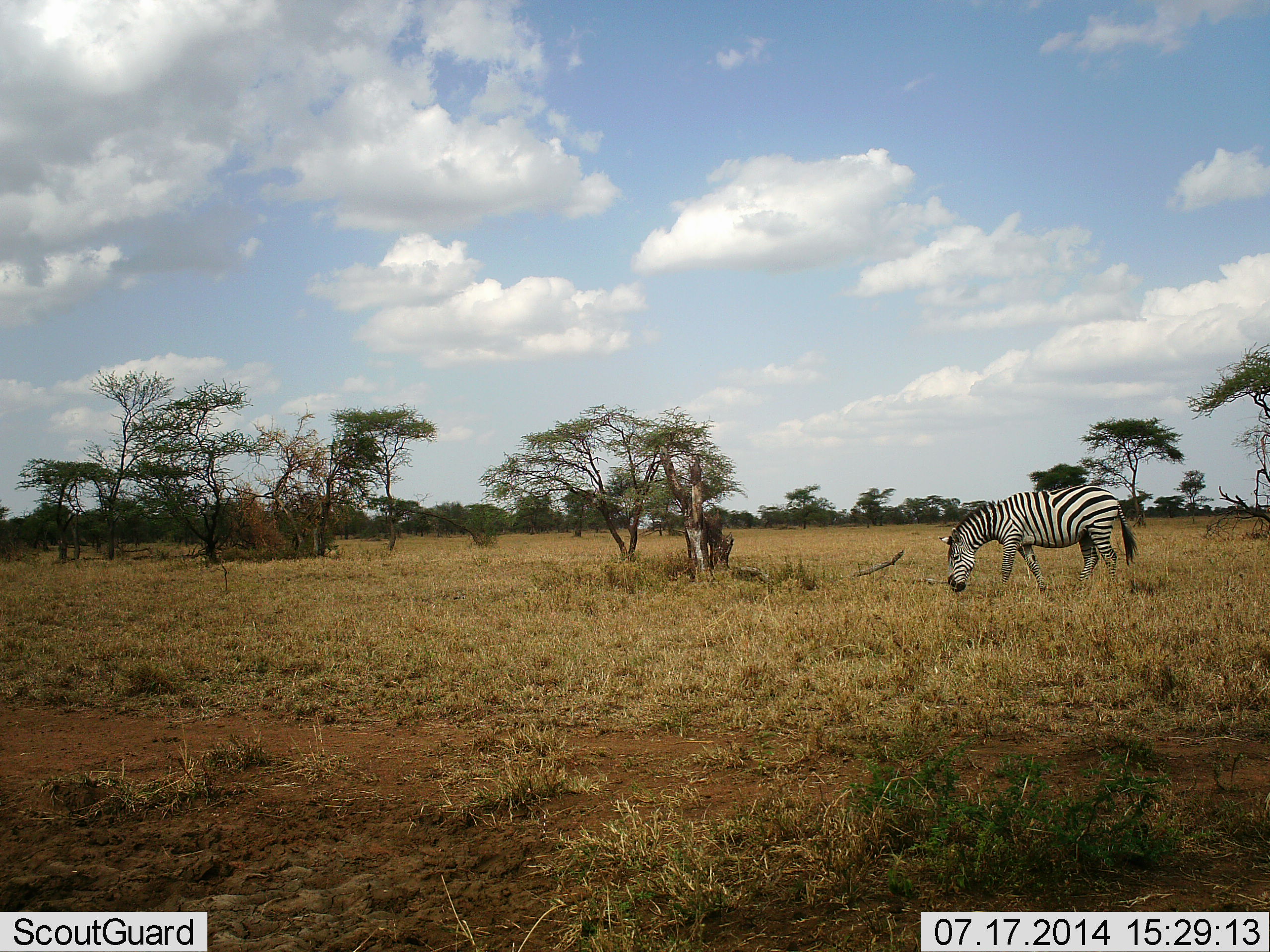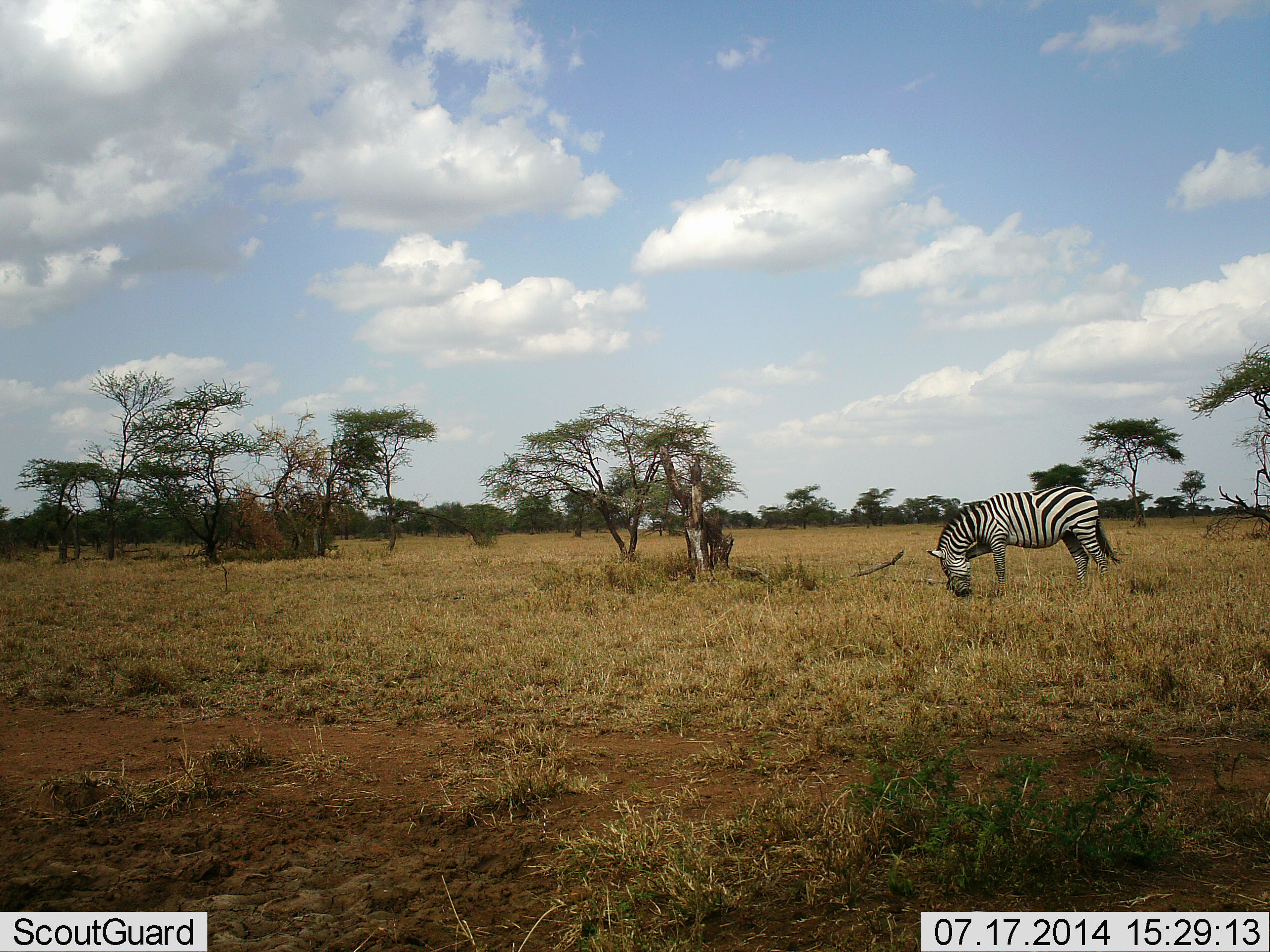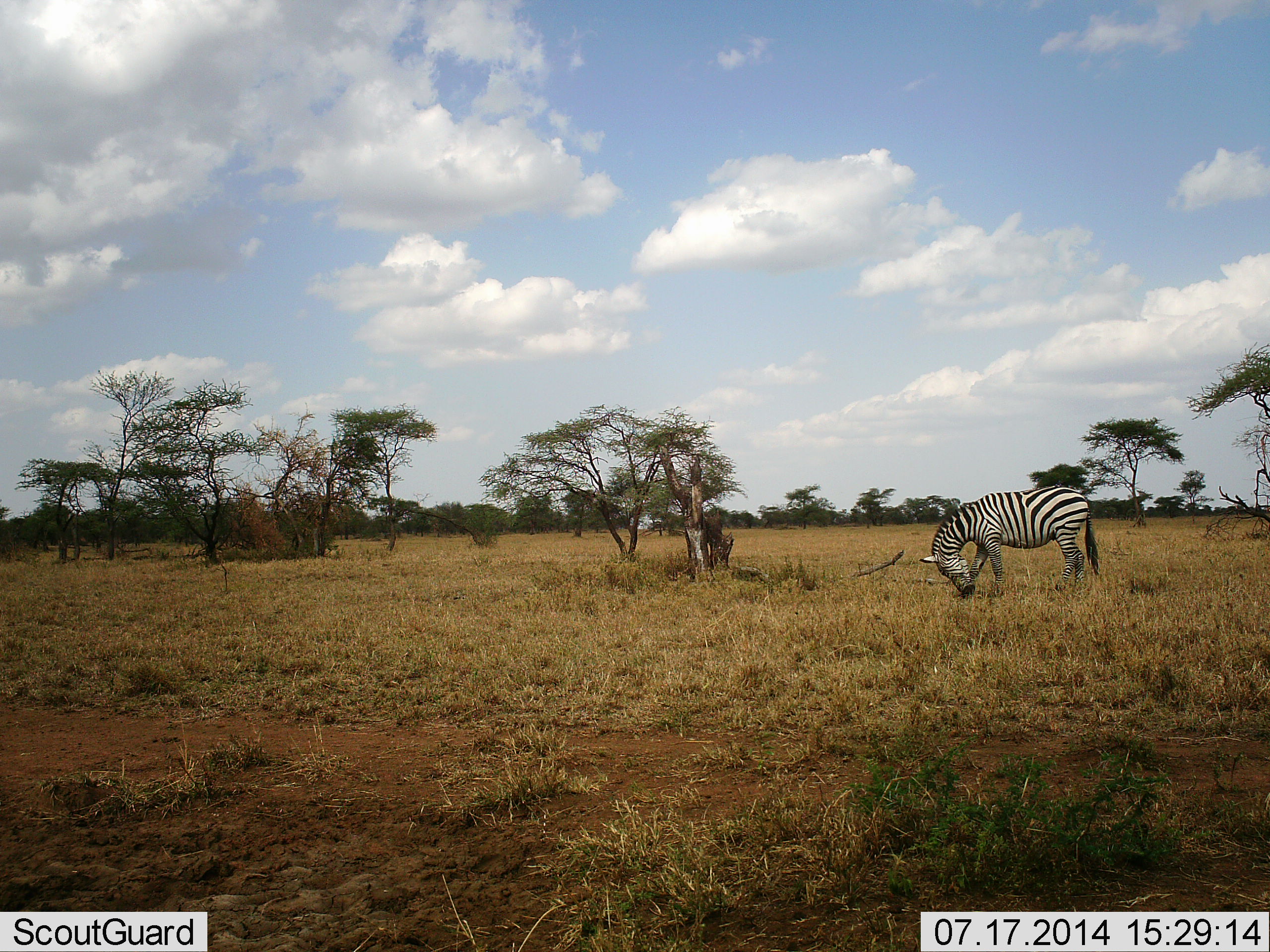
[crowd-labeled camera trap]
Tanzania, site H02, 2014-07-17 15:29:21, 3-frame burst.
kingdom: Animalia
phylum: Chordata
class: Mammalia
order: Perissodactyla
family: Equidae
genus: Equus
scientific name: Equus quagga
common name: plains zebra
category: zebra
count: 1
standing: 30%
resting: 0%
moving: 20%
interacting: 0%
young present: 0%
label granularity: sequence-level